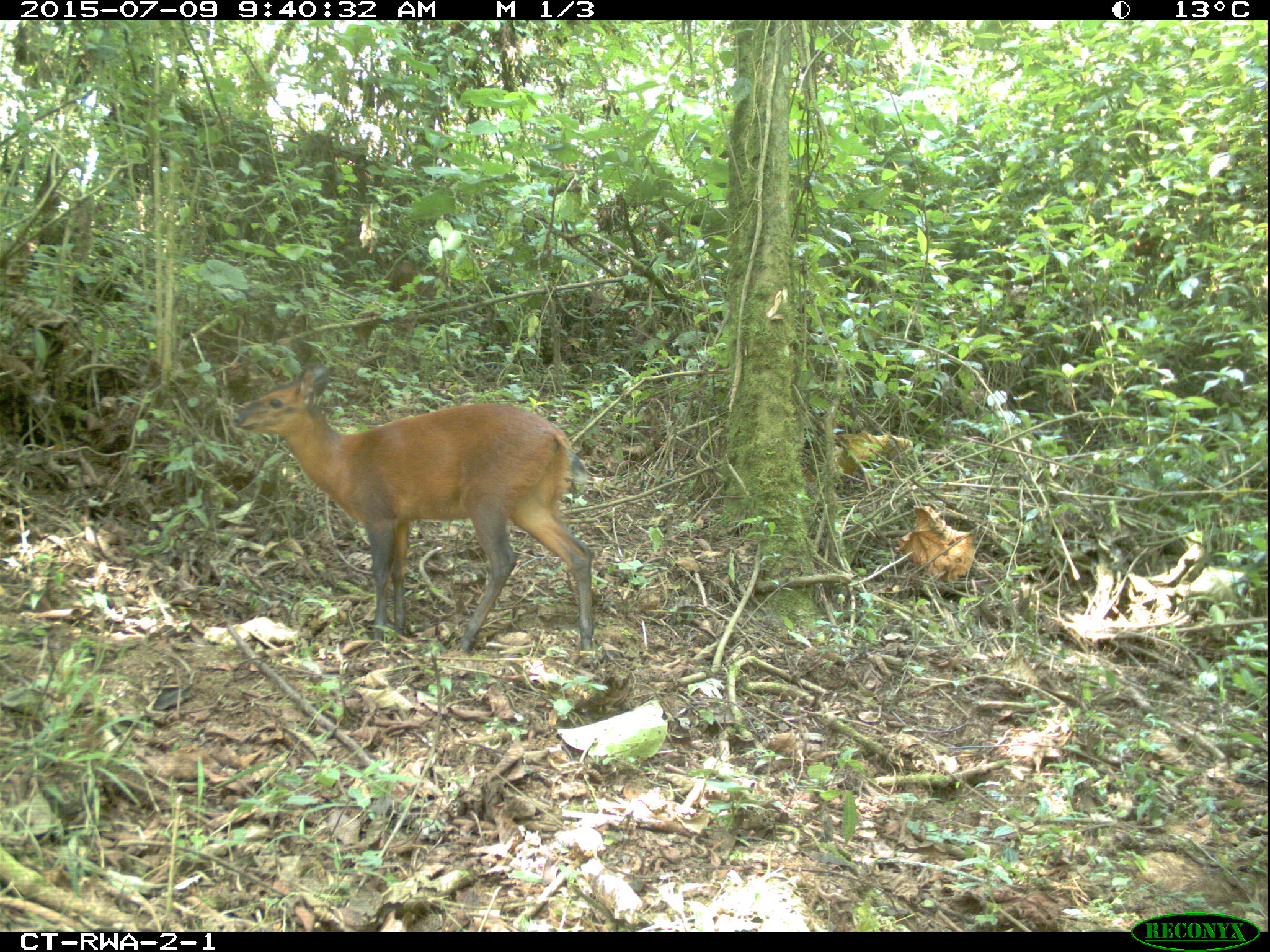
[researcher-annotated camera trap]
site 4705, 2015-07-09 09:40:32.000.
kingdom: Animalia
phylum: Chordata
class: Mammalia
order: Artiodactyla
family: Bovidae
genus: Cephalophus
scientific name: Cephalophus nigrifrons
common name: black-fronted duiker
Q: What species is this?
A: Cephalophus nigrifrons (black-fronted duiker).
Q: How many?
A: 2.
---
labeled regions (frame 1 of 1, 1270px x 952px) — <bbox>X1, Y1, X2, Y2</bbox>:
cephalophus nigrifrons: <bbox>233, 362, 594, 647</bbox>